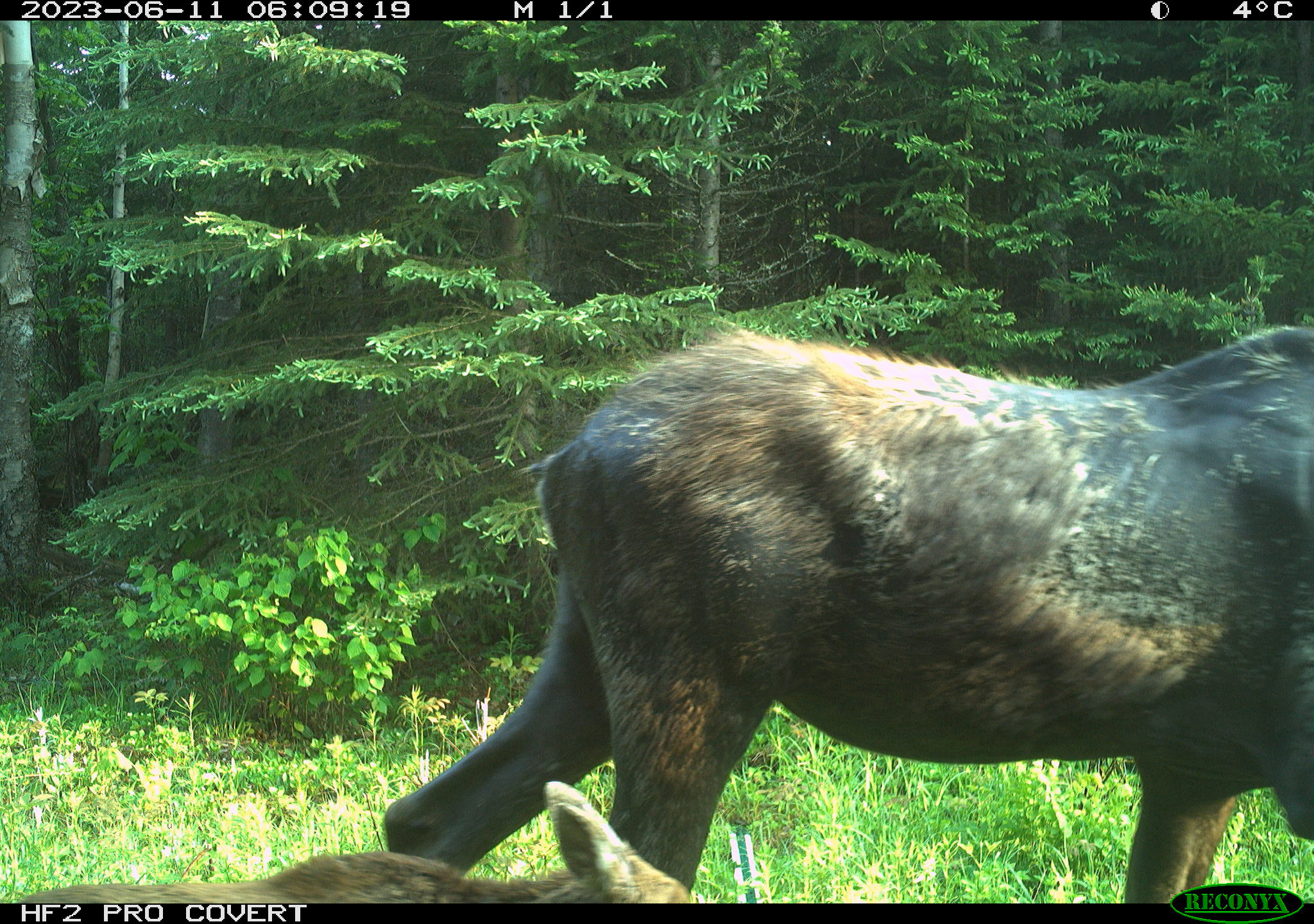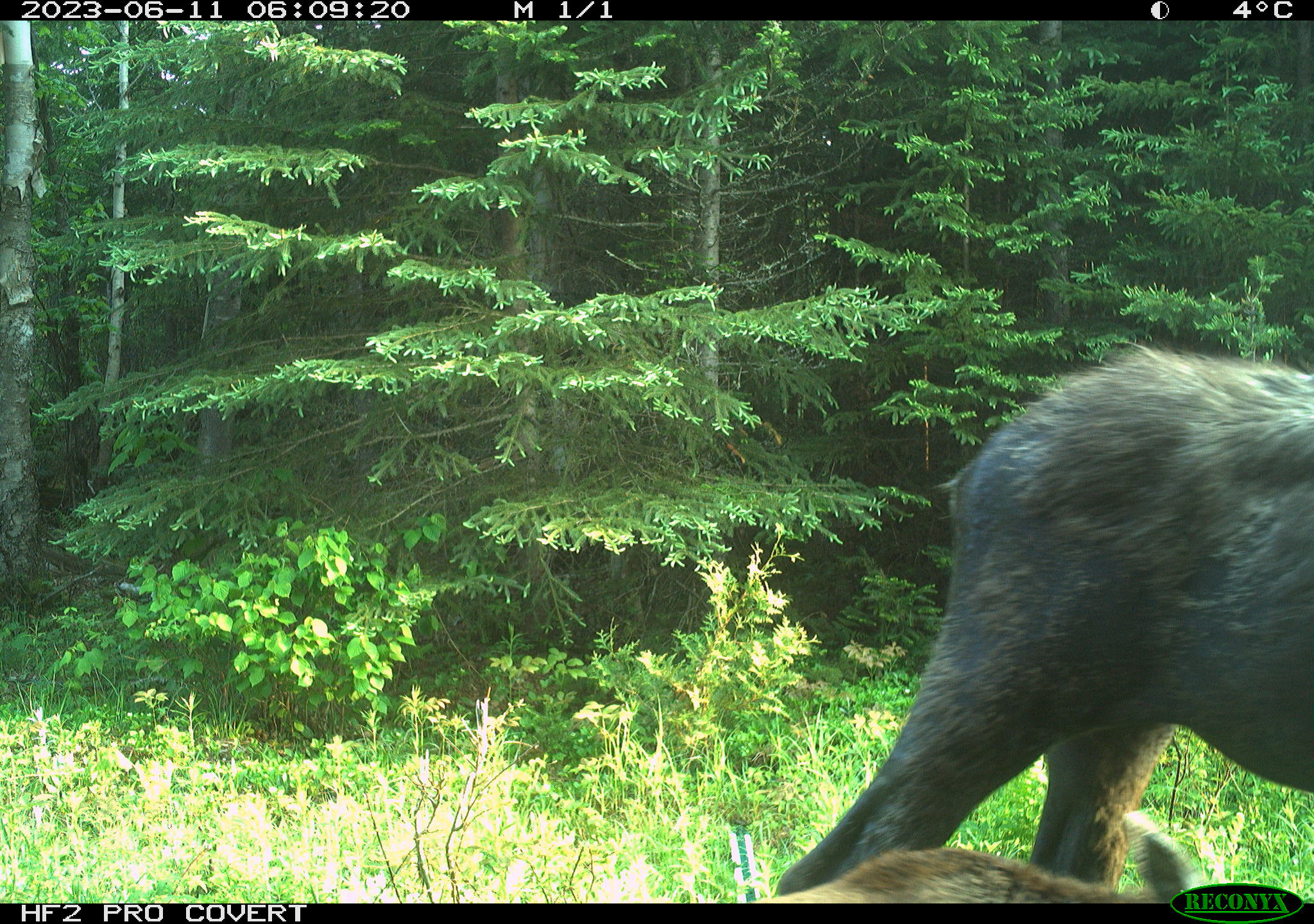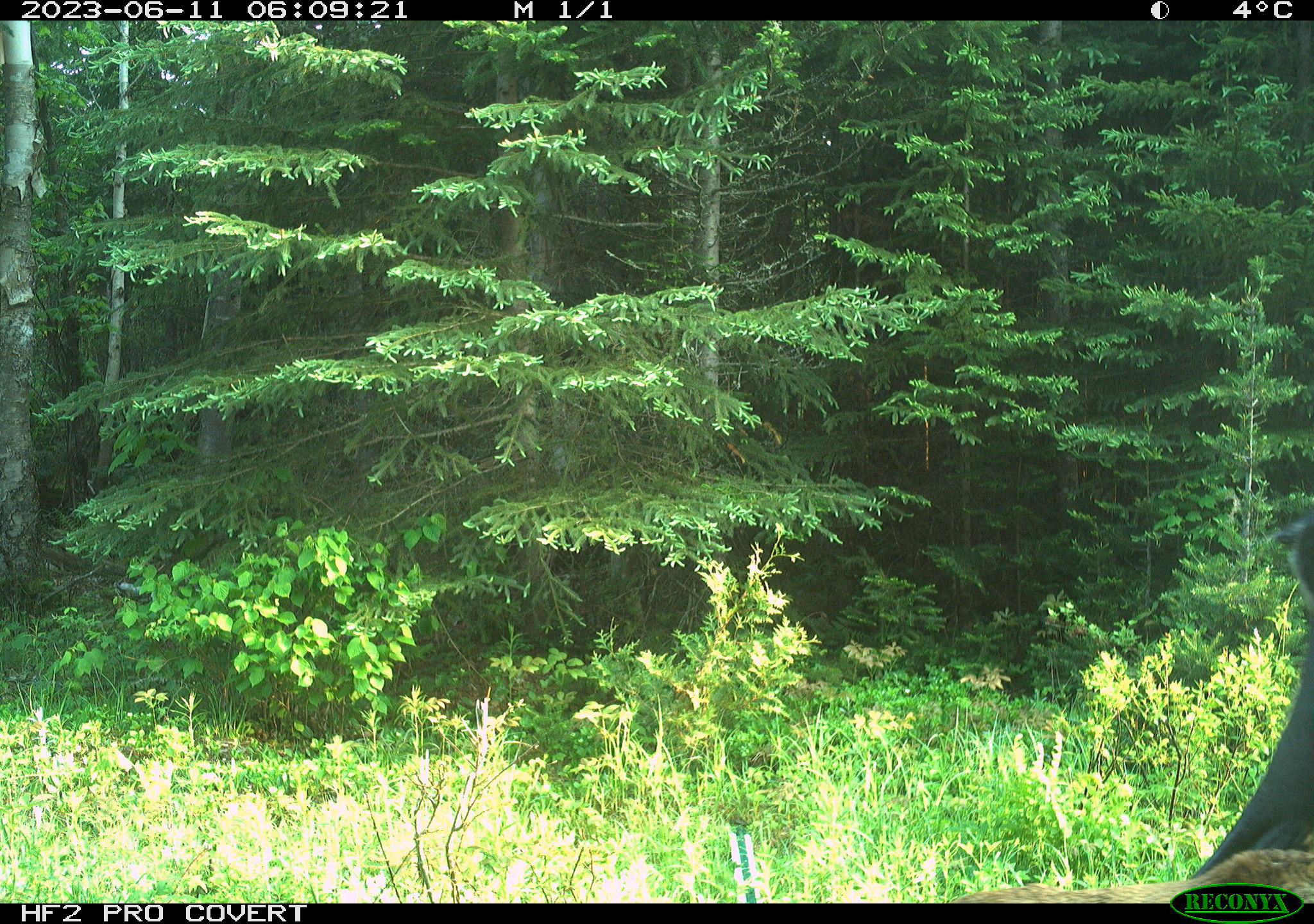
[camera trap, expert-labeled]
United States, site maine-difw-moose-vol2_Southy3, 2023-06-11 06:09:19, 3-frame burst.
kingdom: Animalia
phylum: Chordata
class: Mammalia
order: Artiodactyla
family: Cervidae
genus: Alces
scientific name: Alces alces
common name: moose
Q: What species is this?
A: Moose (Alces alces).